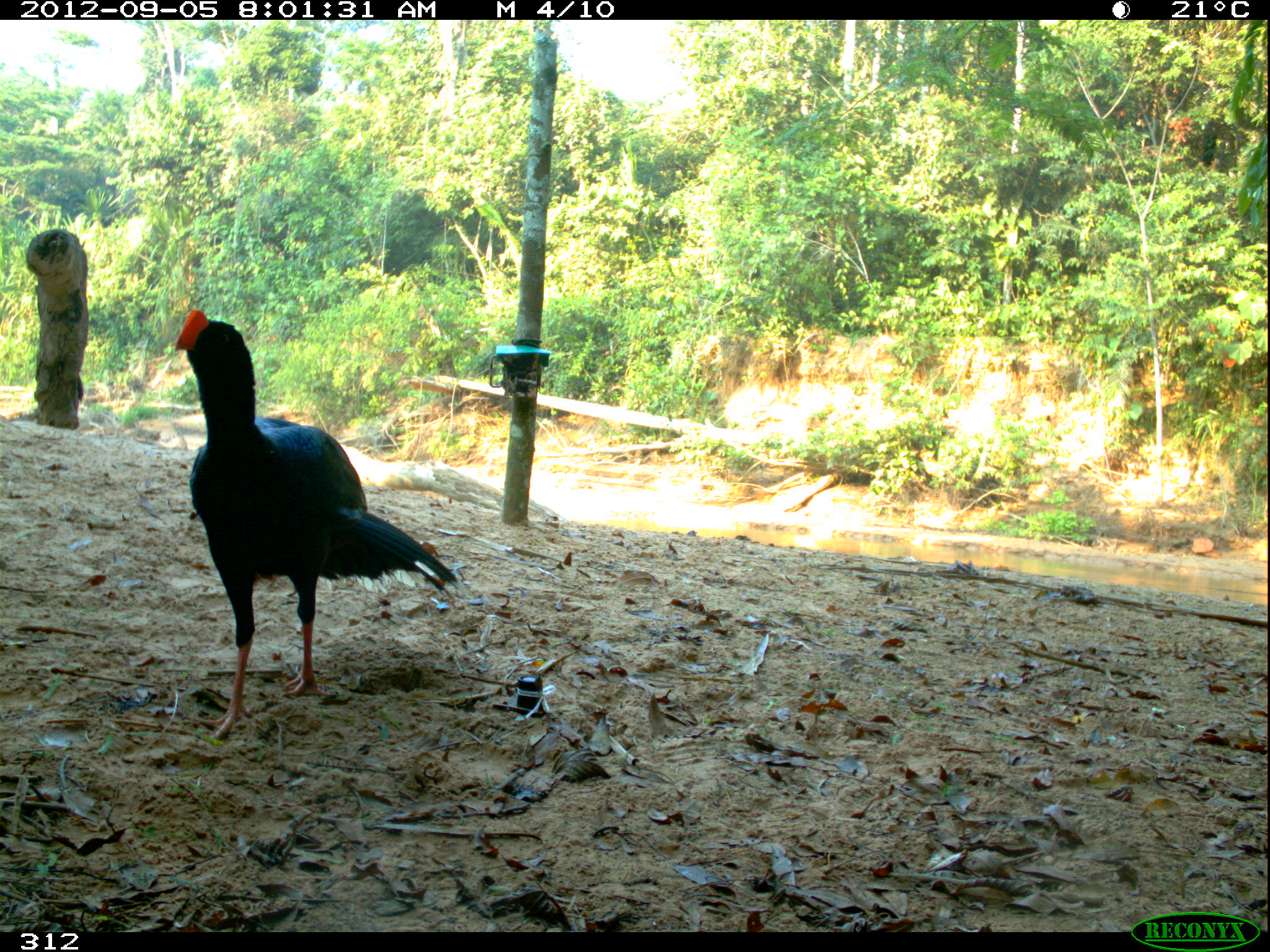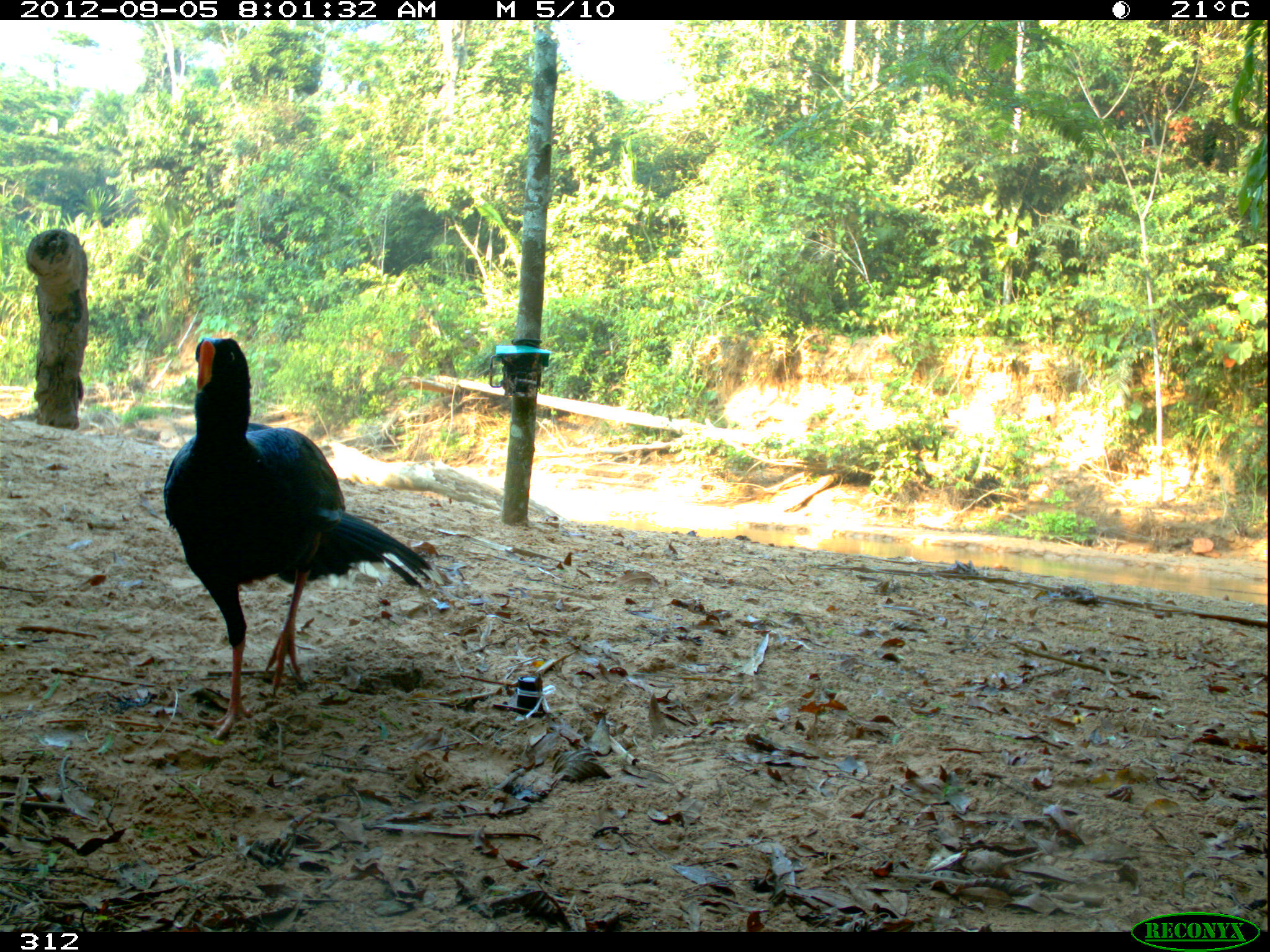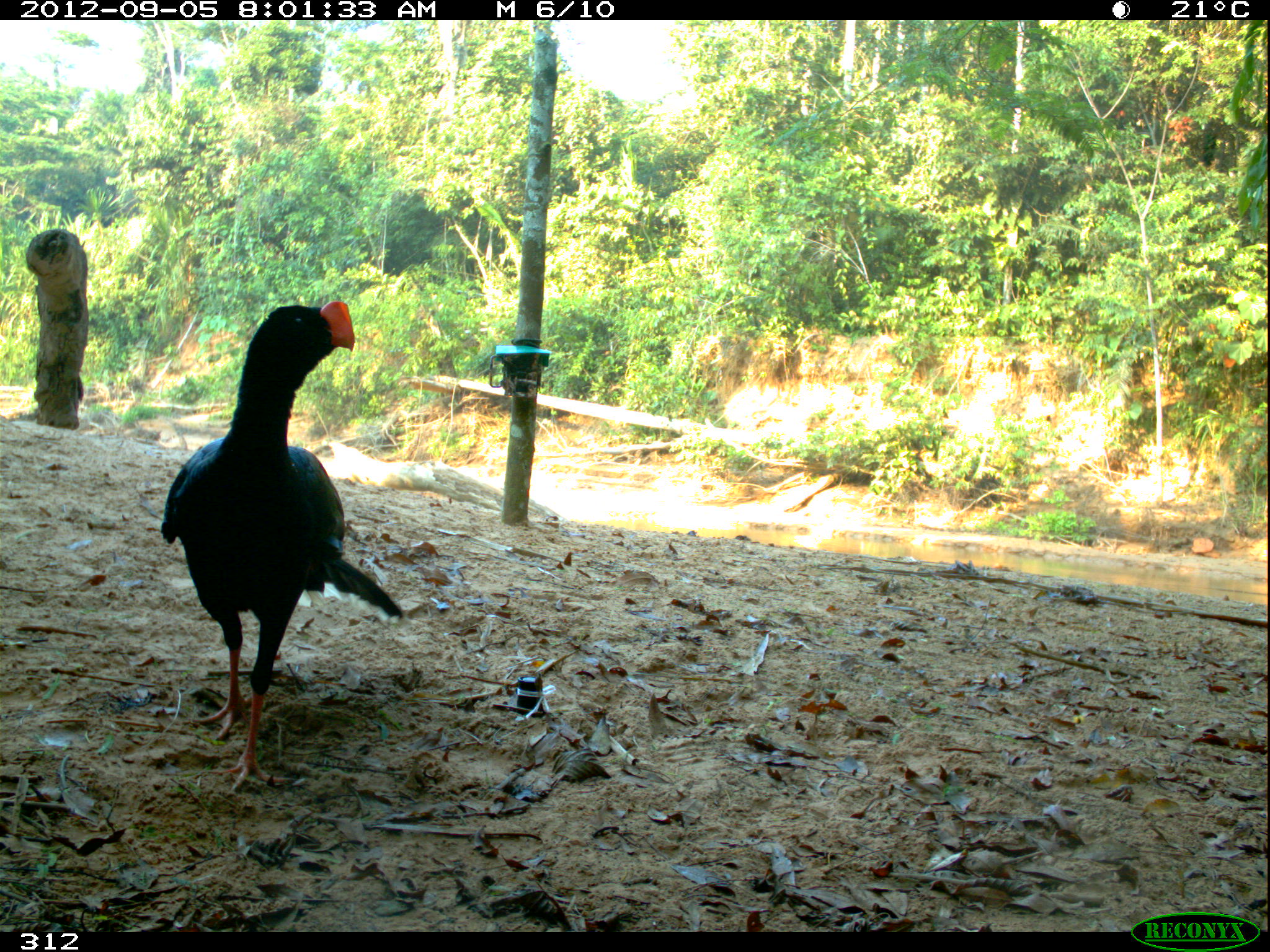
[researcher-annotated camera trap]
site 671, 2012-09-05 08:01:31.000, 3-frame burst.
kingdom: Animalia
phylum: Chordata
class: Aves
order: Galliformes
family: Cracidae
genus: Mitu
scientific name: Mitu tuberosum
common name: razor-billed curassow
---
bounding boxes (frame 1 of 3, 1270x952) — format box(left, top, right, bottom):
mitu tuberosum: box(175, 307, 474, 741)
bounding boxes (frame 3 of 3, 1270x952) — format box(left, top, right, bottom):
mitu tuberosum: box(161, 301, 404, 797)